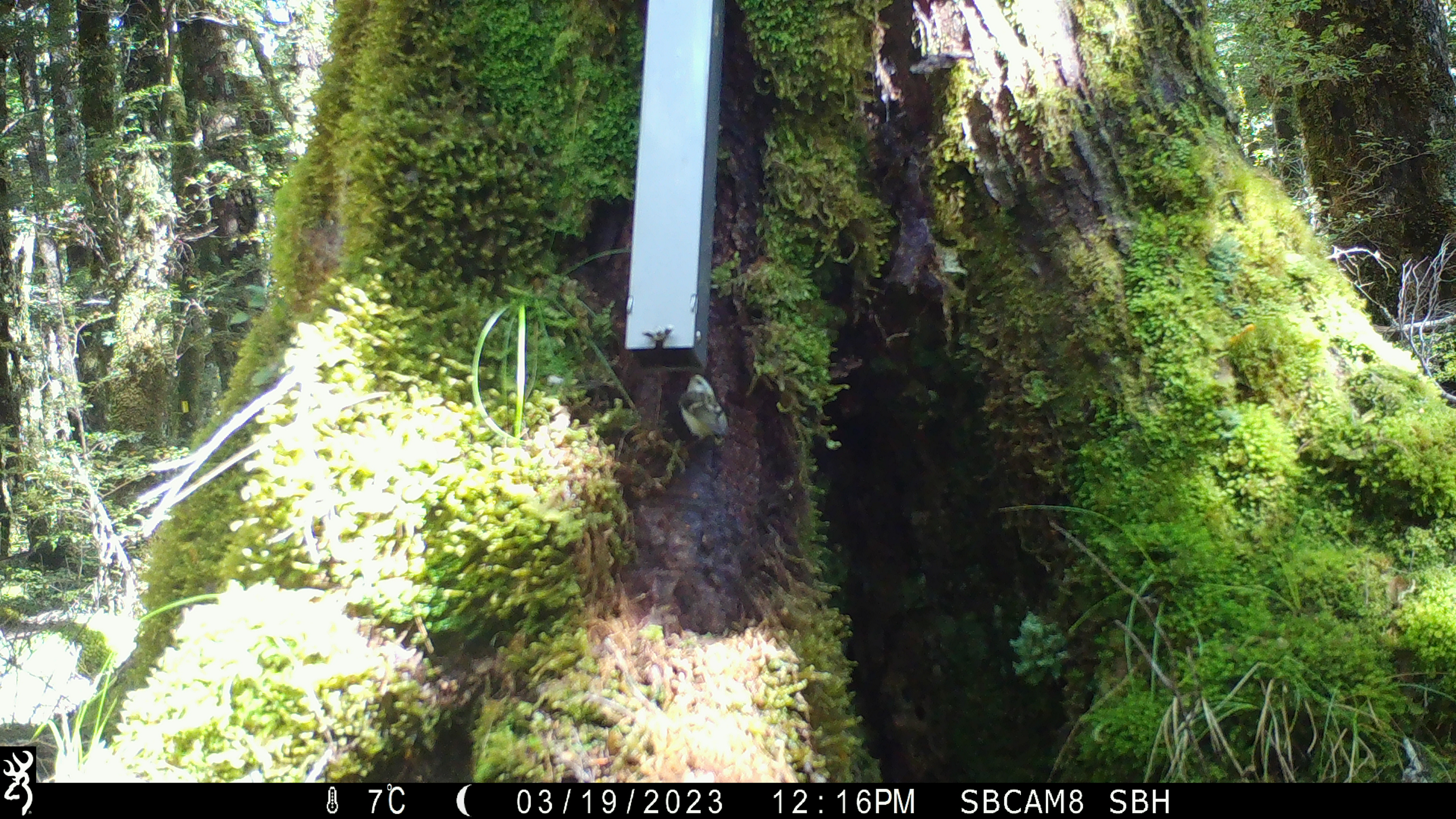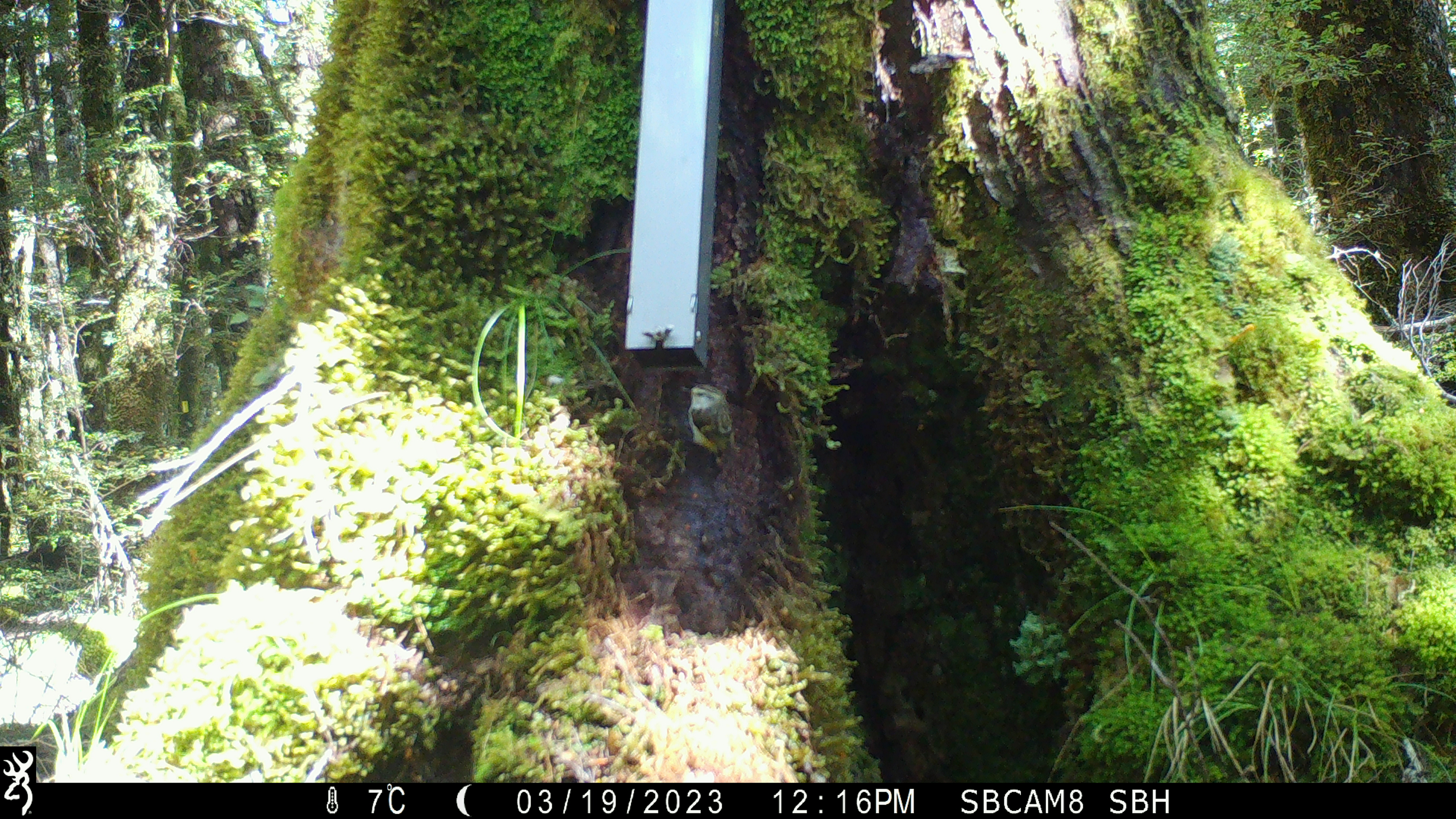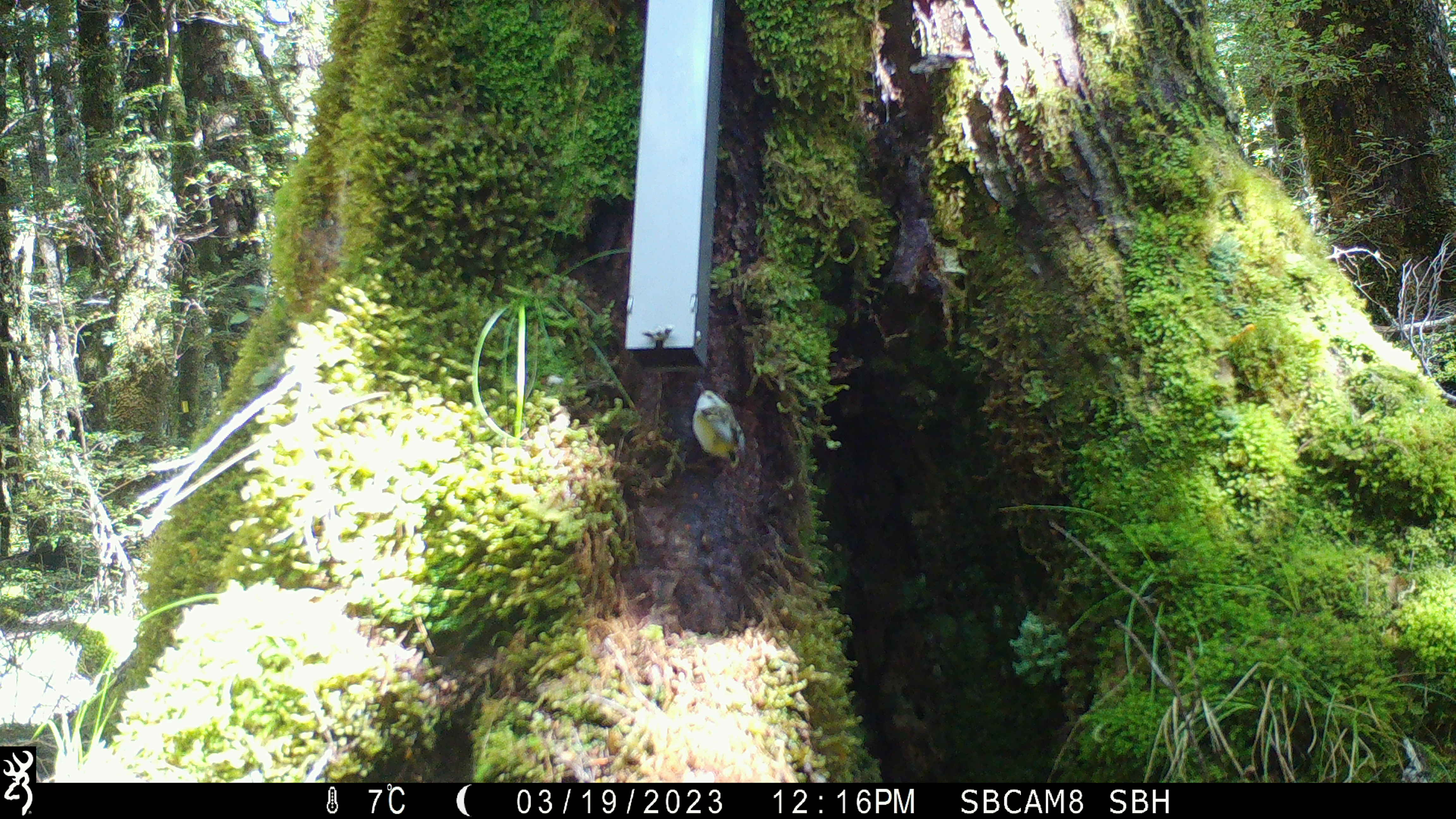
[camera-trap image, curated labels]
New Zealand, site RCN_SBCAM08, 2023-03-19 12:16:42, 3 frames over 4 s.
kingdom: Animalia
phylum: Chordata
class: Aves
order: Passeriformes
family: Acanthisittidae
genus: Acanthisitta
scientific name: Acanthisitta chloris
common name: rifleman